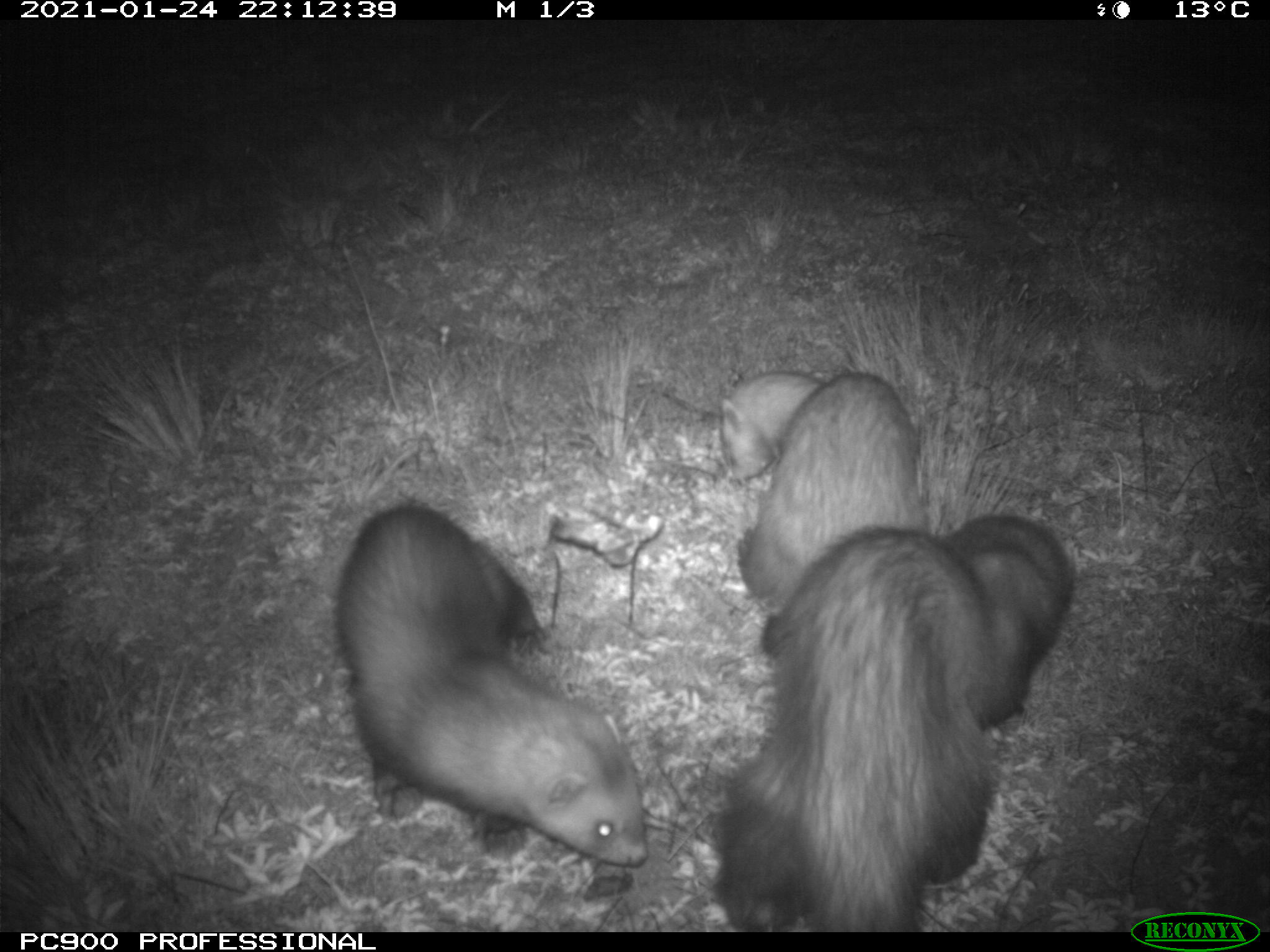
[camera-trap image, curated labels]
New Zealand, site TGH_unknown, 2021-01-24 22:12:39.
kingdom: Animalia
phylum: Chordata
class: Mammalia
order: Carnivora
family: Mustelidae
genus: Mustela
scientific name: Mustela furo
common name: ferret